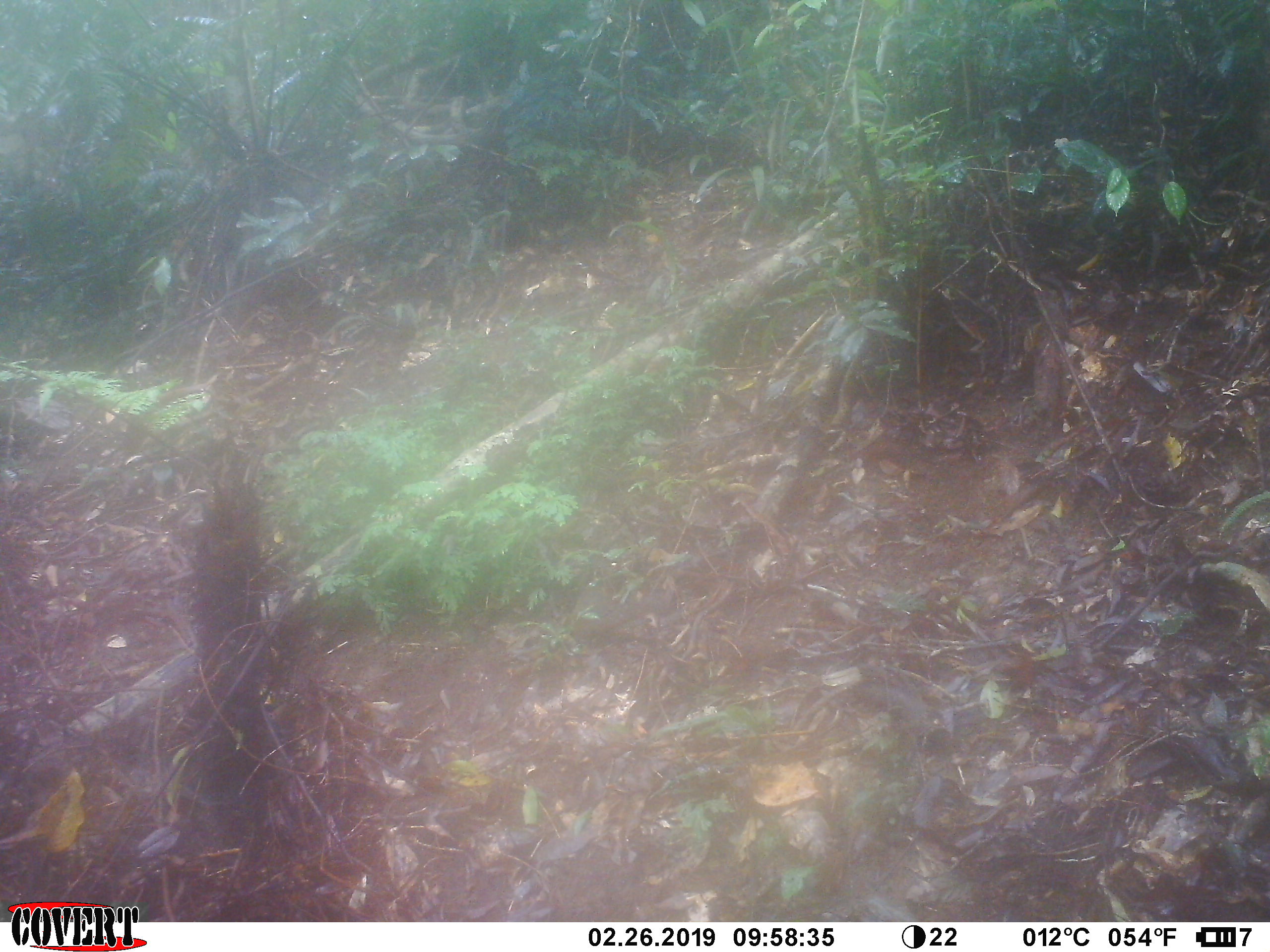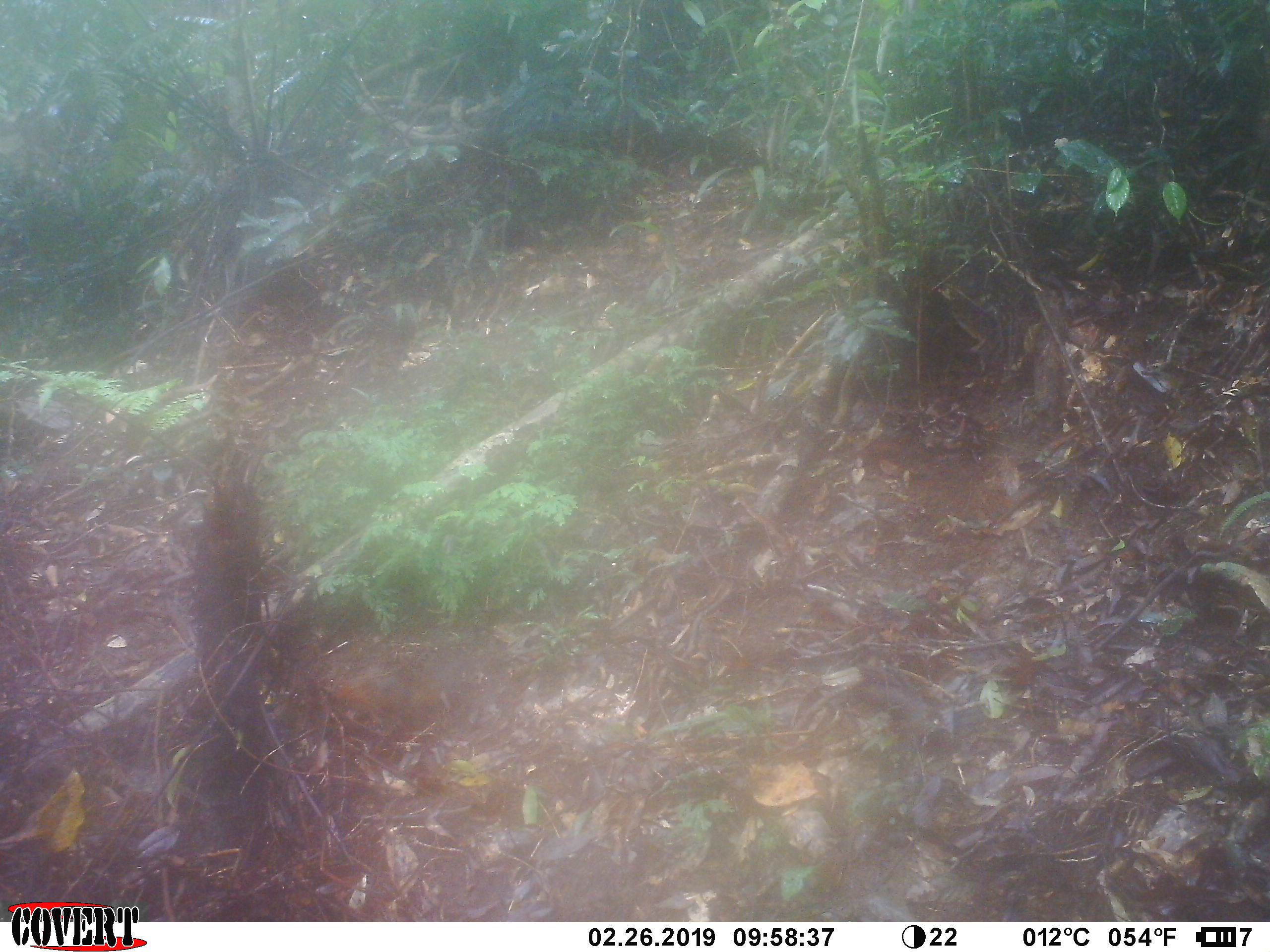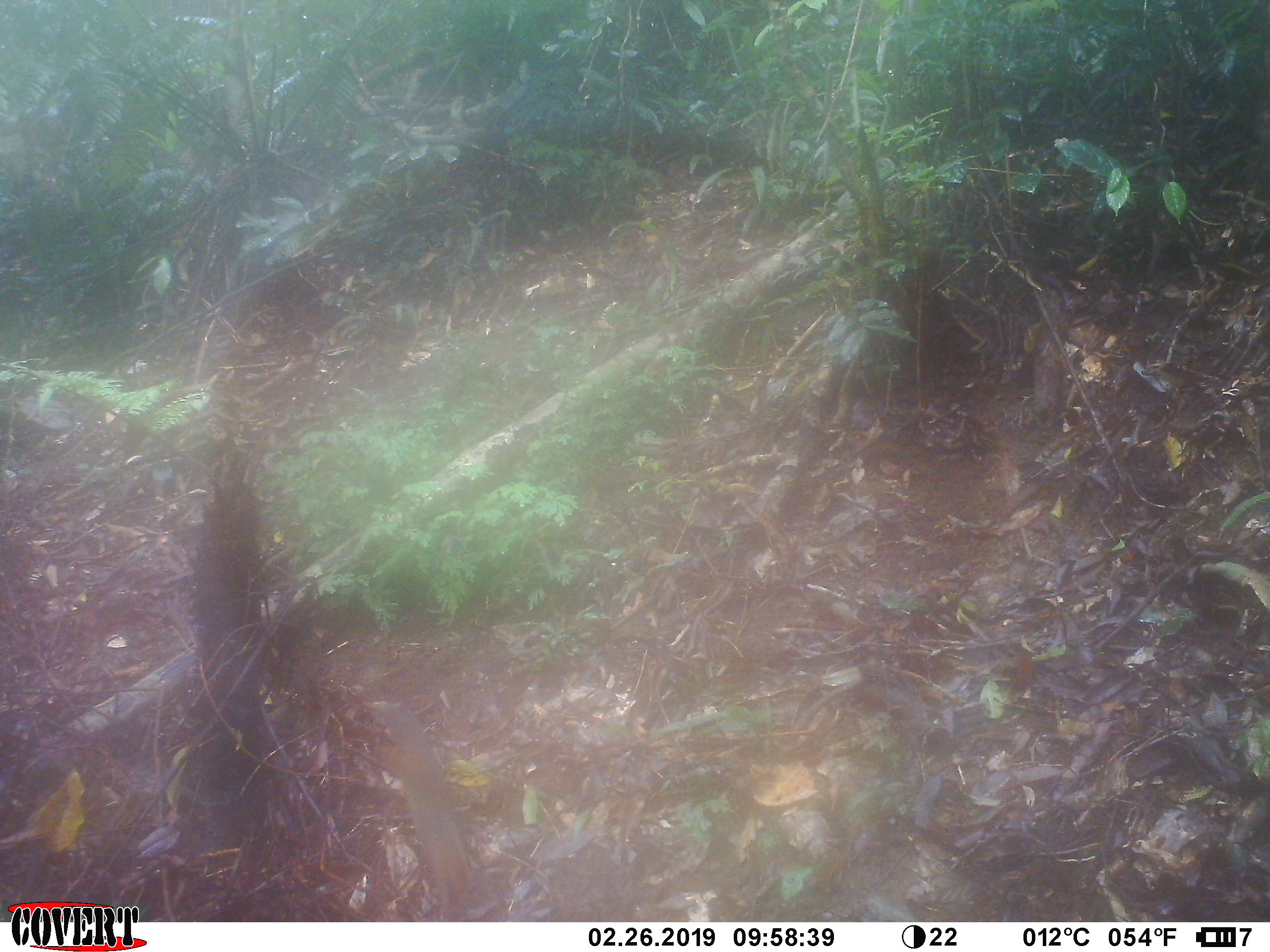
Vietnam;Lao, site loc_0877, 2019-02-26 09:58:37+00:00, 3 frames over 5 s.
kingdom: Animalia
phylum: Chordata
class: Mammalia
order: Rodentia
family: Sciuridae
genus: Dremomys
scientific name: Dremomys rufigenis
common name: red-cheeked squirrel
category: red cheeked squirrel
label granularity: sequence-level